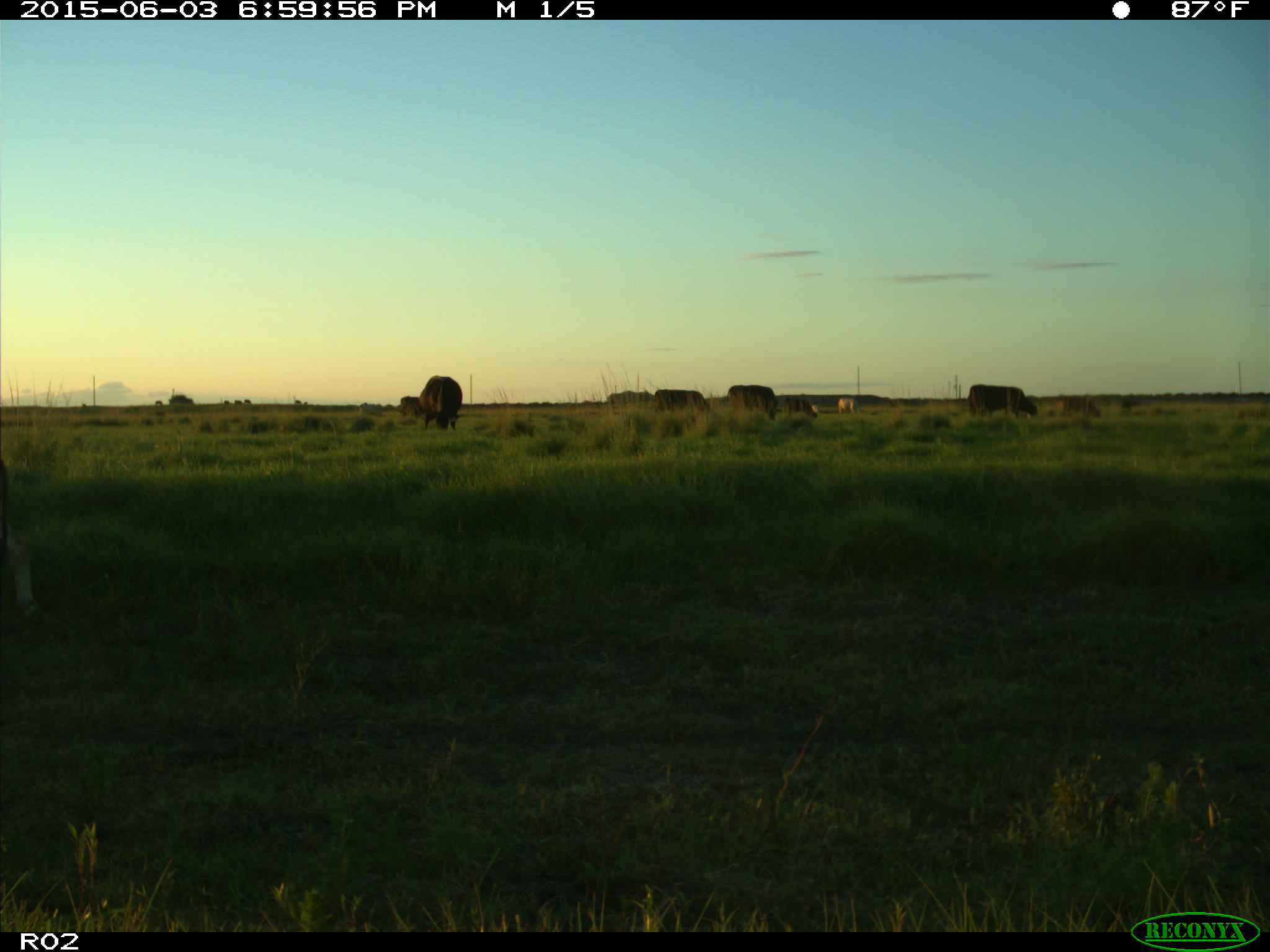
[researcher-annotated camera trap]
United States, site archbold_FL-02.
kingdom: Animalia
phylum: Chordata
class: Mammalia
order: Artiodactyla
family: Bovidae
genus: Bos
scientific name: Bos taurus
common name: domestic cow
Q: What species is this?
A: Bos taurus (domestic cow).